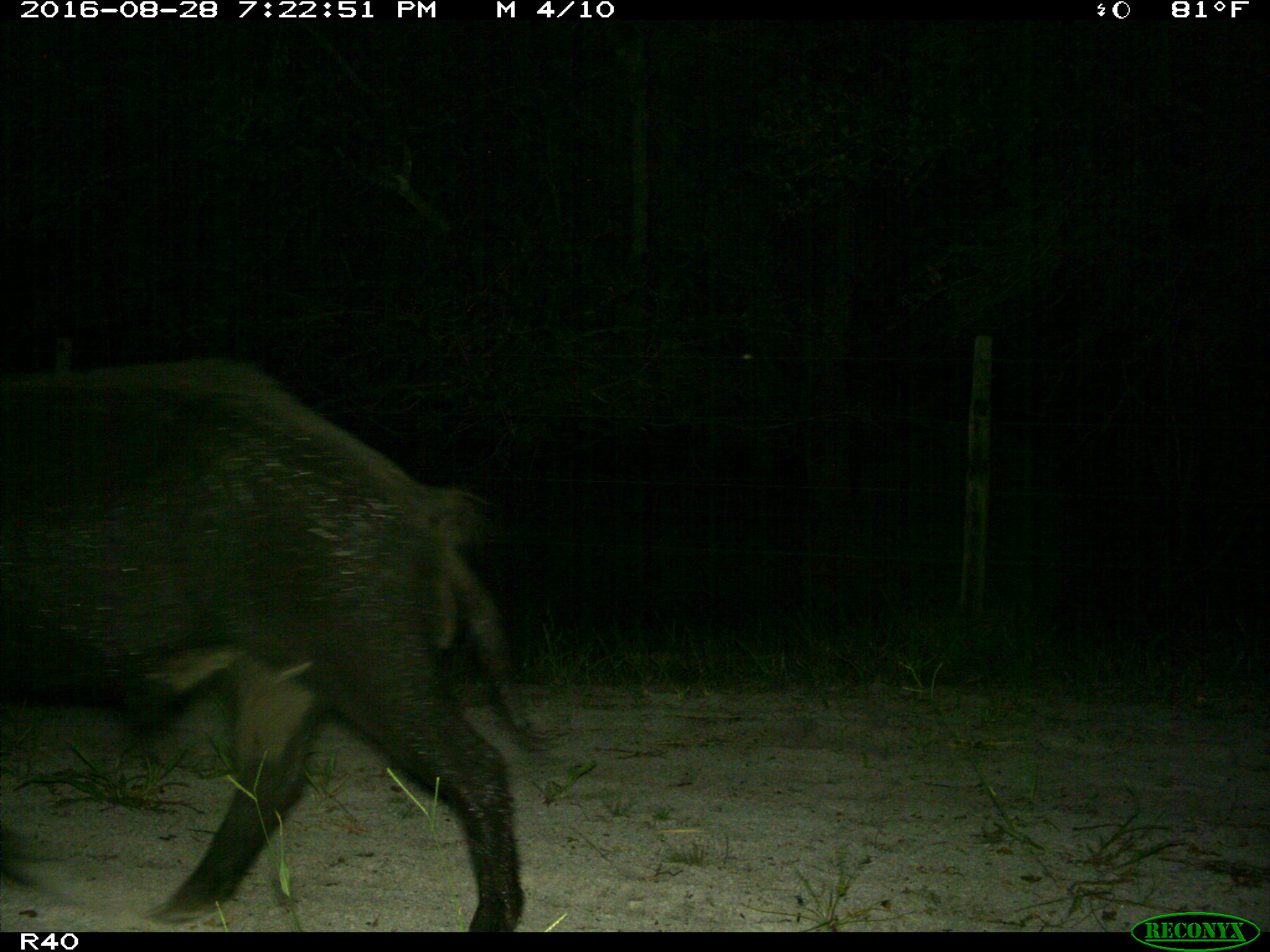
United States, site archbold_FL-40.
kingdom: Animalia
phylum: Chordata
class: Mammalia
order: Artiodactyla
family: Suidae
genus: Sus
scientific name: Sus scrofa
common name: wild boar